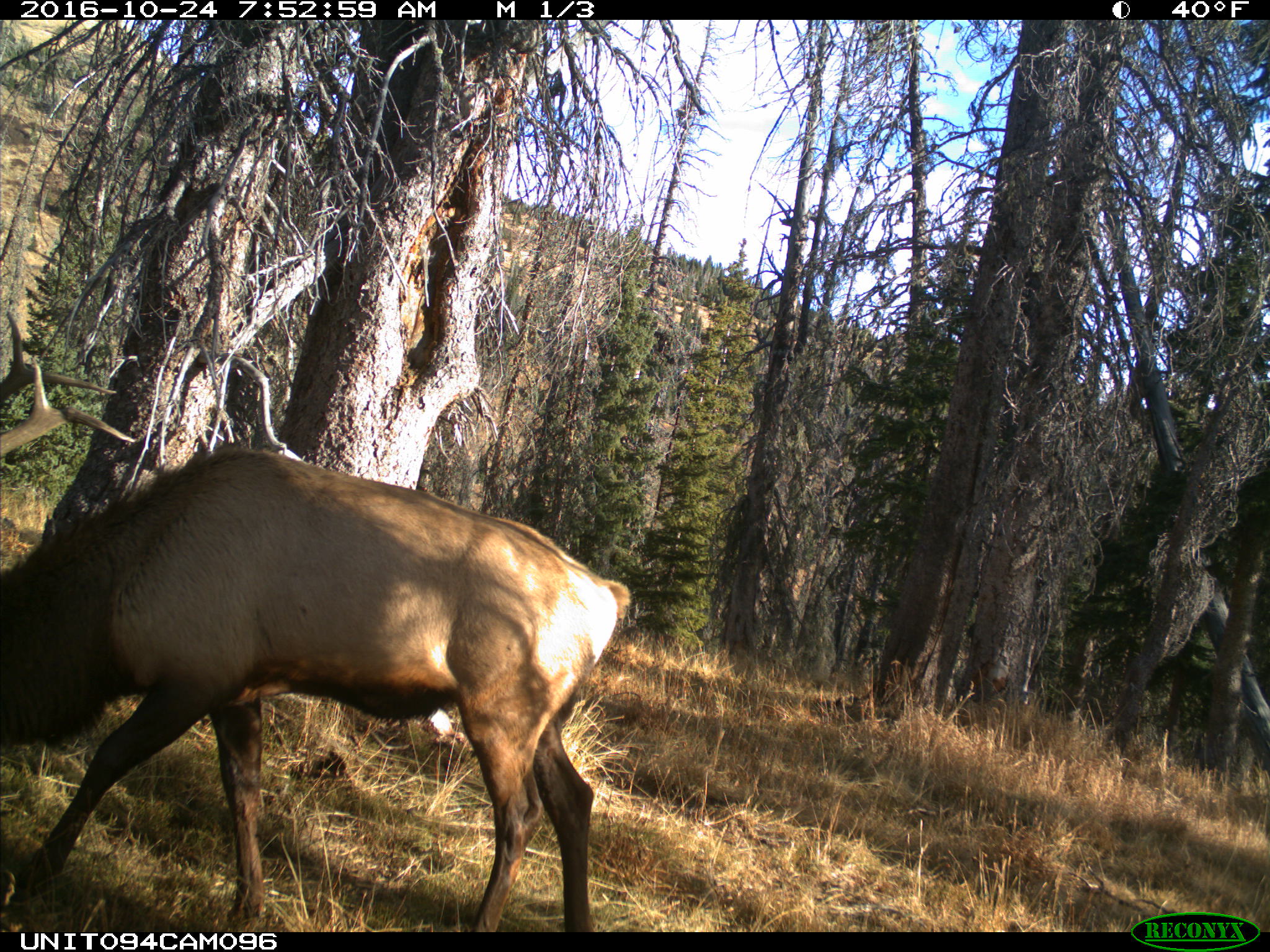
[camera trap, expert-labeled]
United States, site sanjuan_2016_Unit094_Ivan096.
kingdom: Animalia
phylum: Chordata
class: Mammalia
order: Artiodactyla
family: Cervidae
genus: Cervus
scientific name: Cervus elaphus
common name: red deer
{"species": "Cervus elaphus (red deer)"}